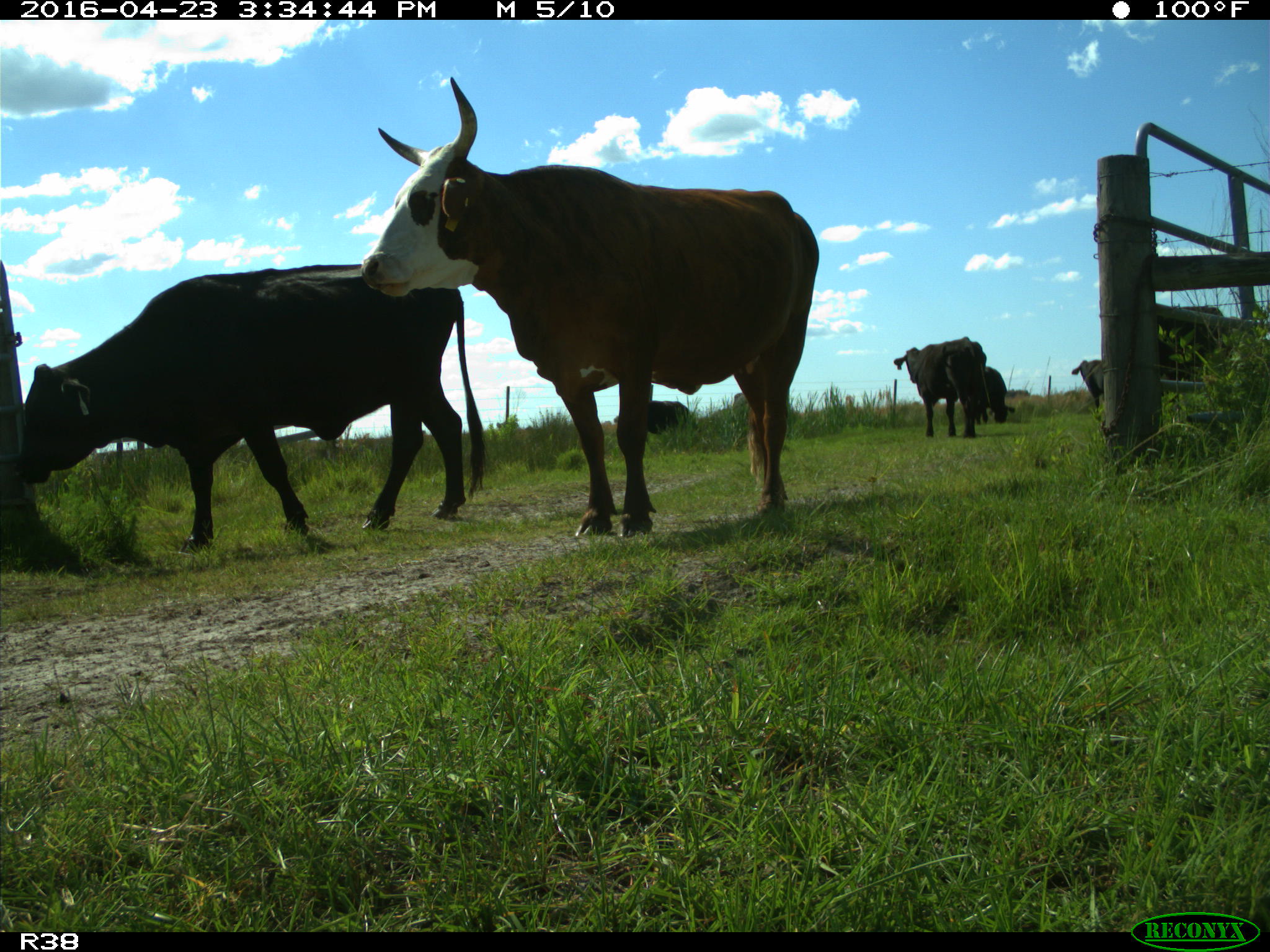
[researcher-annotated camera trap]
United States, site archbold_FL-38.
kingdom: Animalia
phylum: Chordata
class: Mammalia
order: Artiodactyla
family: Bovidae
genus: Bos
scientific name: Bos taurus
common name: domestic cow